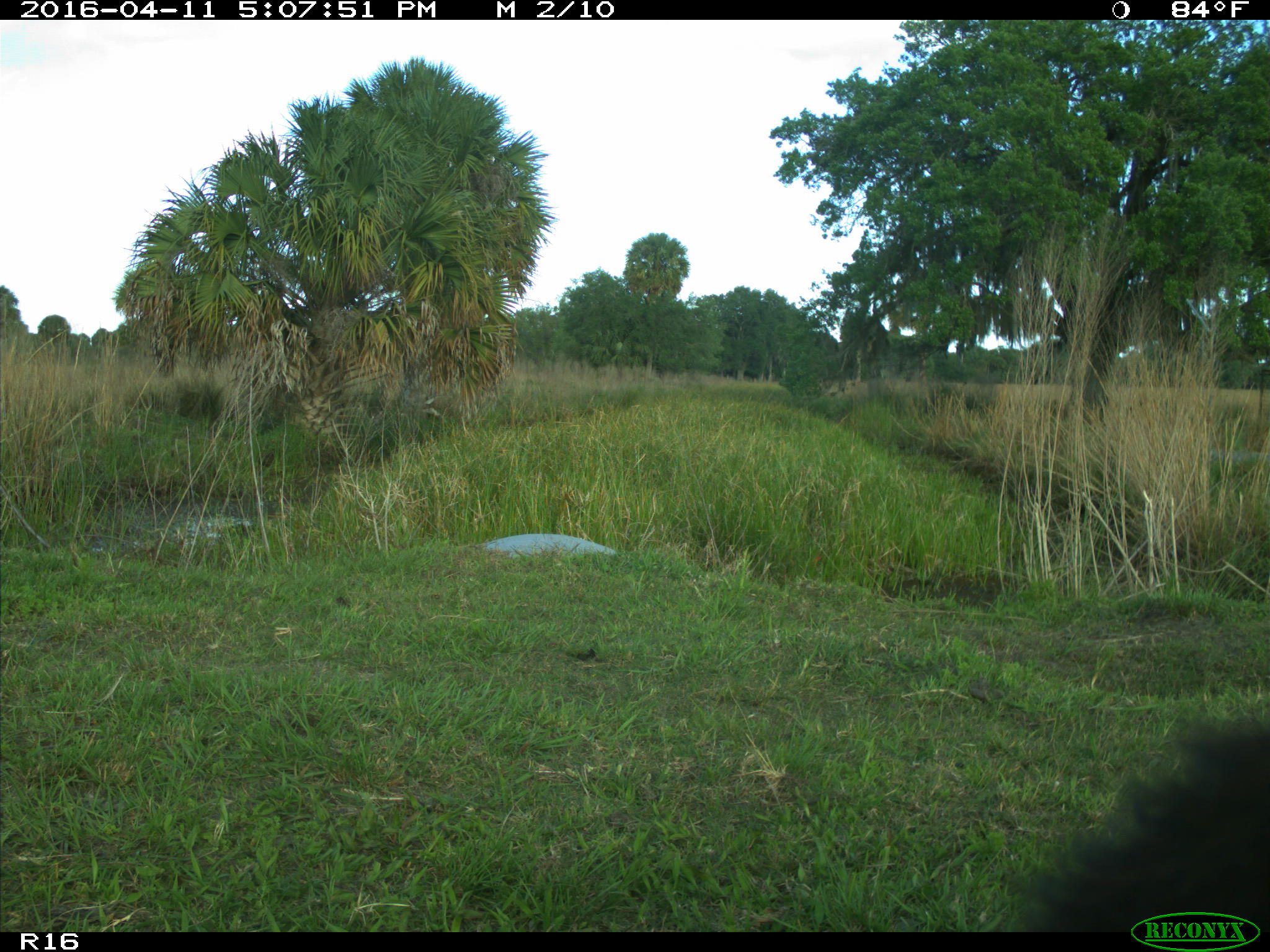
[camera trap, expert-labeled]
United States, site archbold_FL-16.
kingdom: Animalia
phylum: Chordata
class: Mammalia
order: Artiodactyla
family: Bovidae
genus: Bos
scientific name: Bos taurus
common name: domestic cow